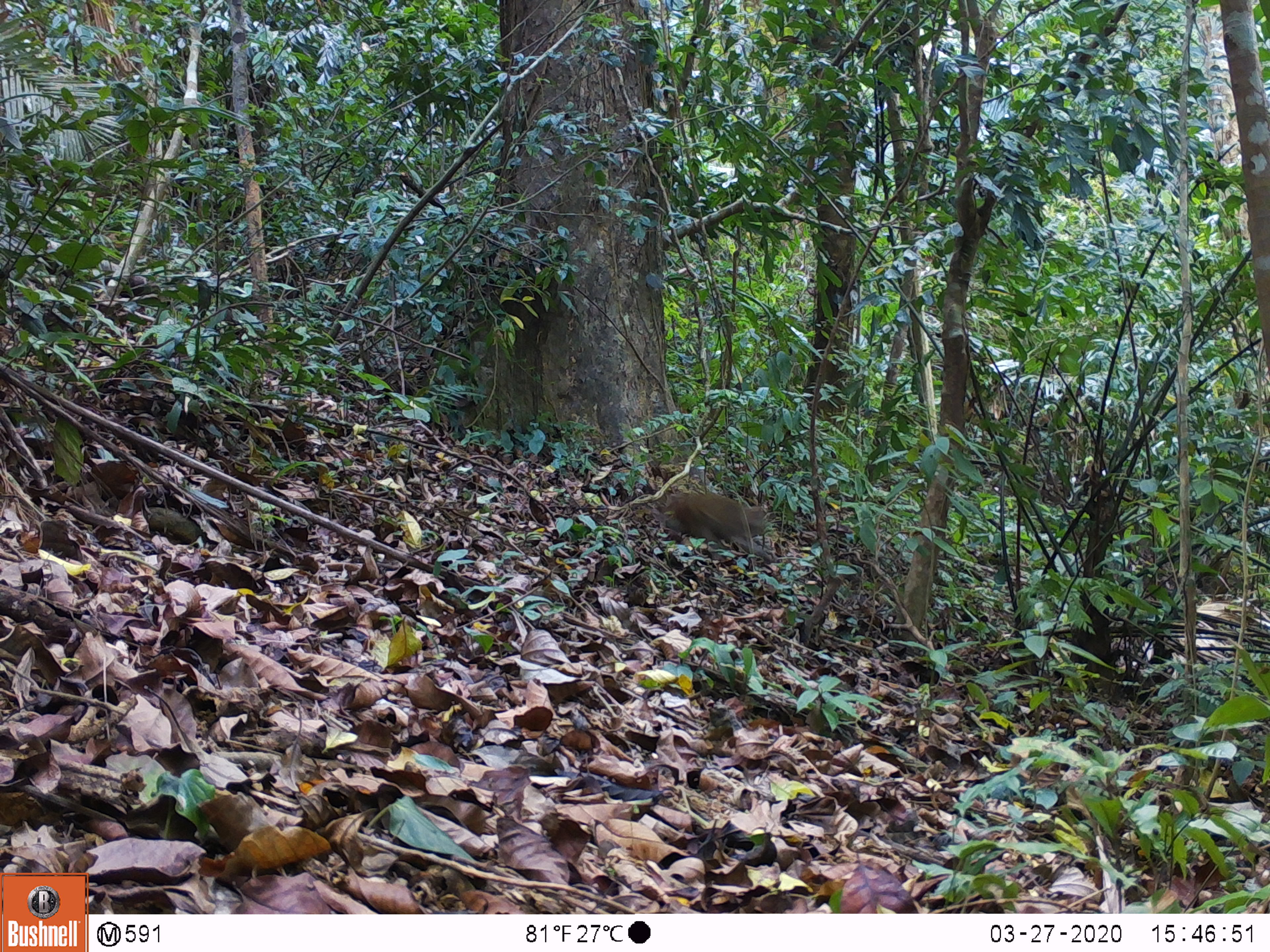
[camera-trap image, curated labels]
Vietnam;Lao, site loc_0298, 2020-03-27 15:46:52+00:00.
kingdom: Animalia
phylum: Chordata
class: Mammalia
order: Primates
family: Cercopithecidae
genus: Macaca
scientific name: Macaca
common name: macaques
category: assam or rhesus macaque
Assam or rhesus macaque (macaques) (Macaca). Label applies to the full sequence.